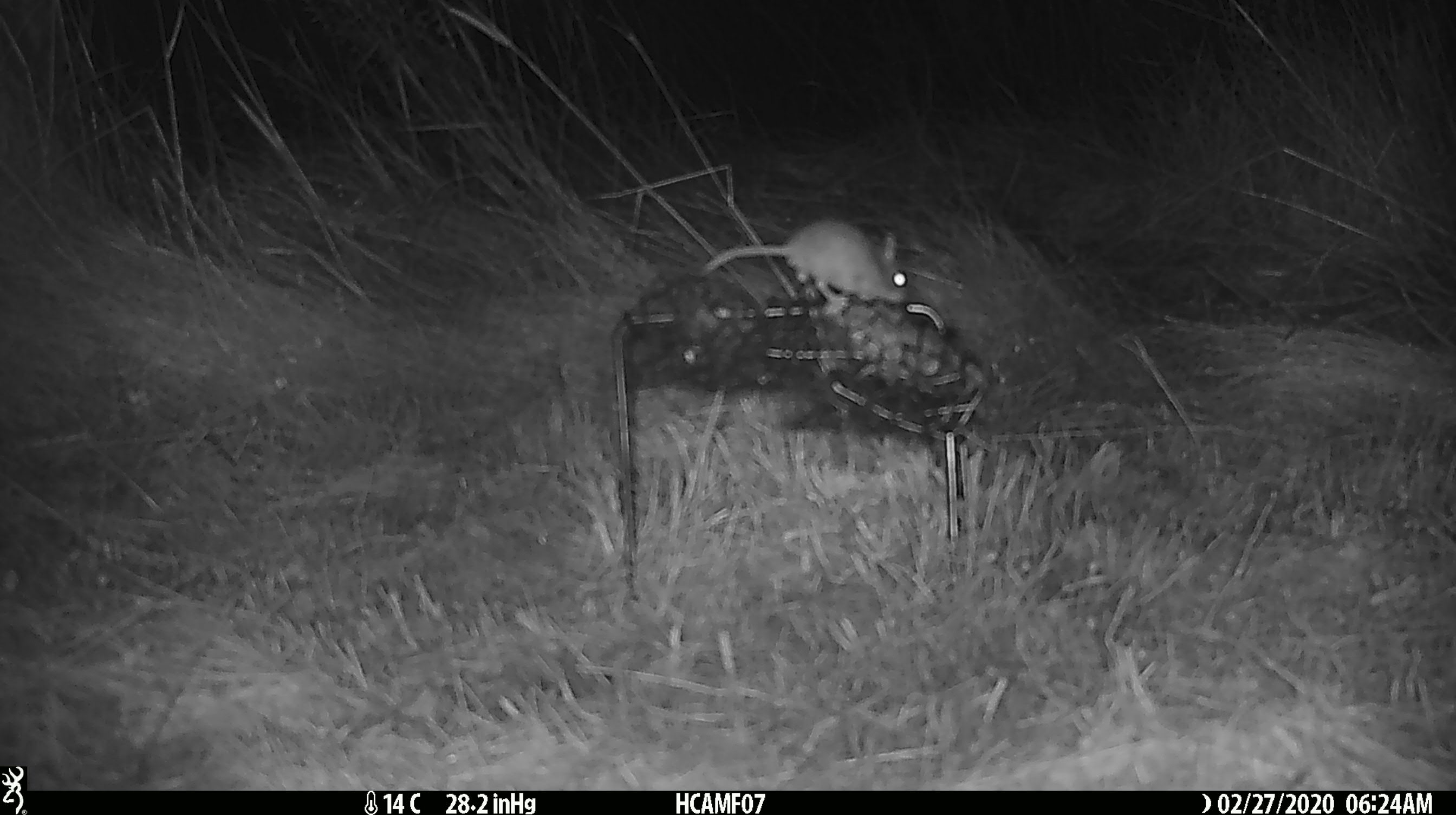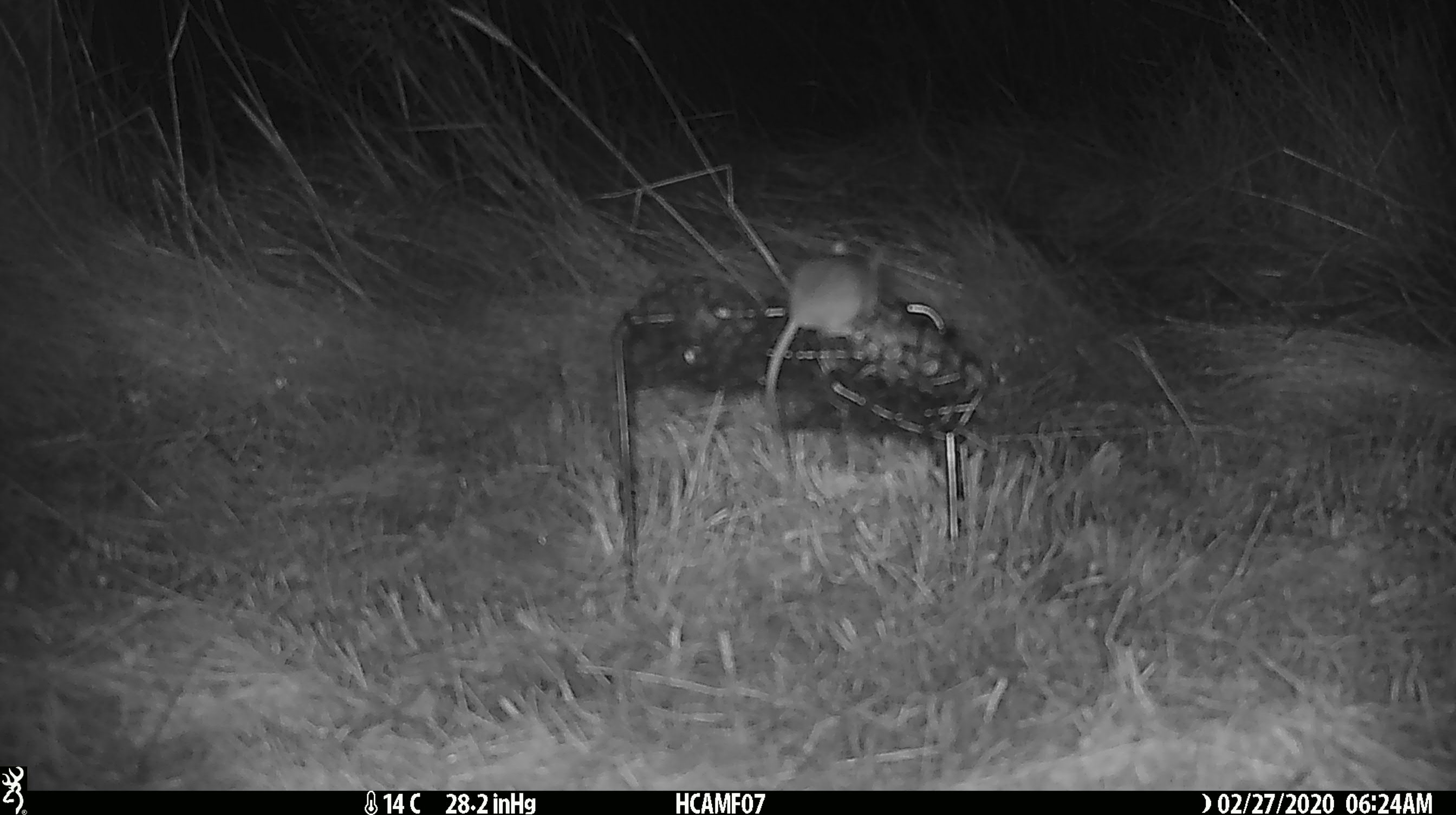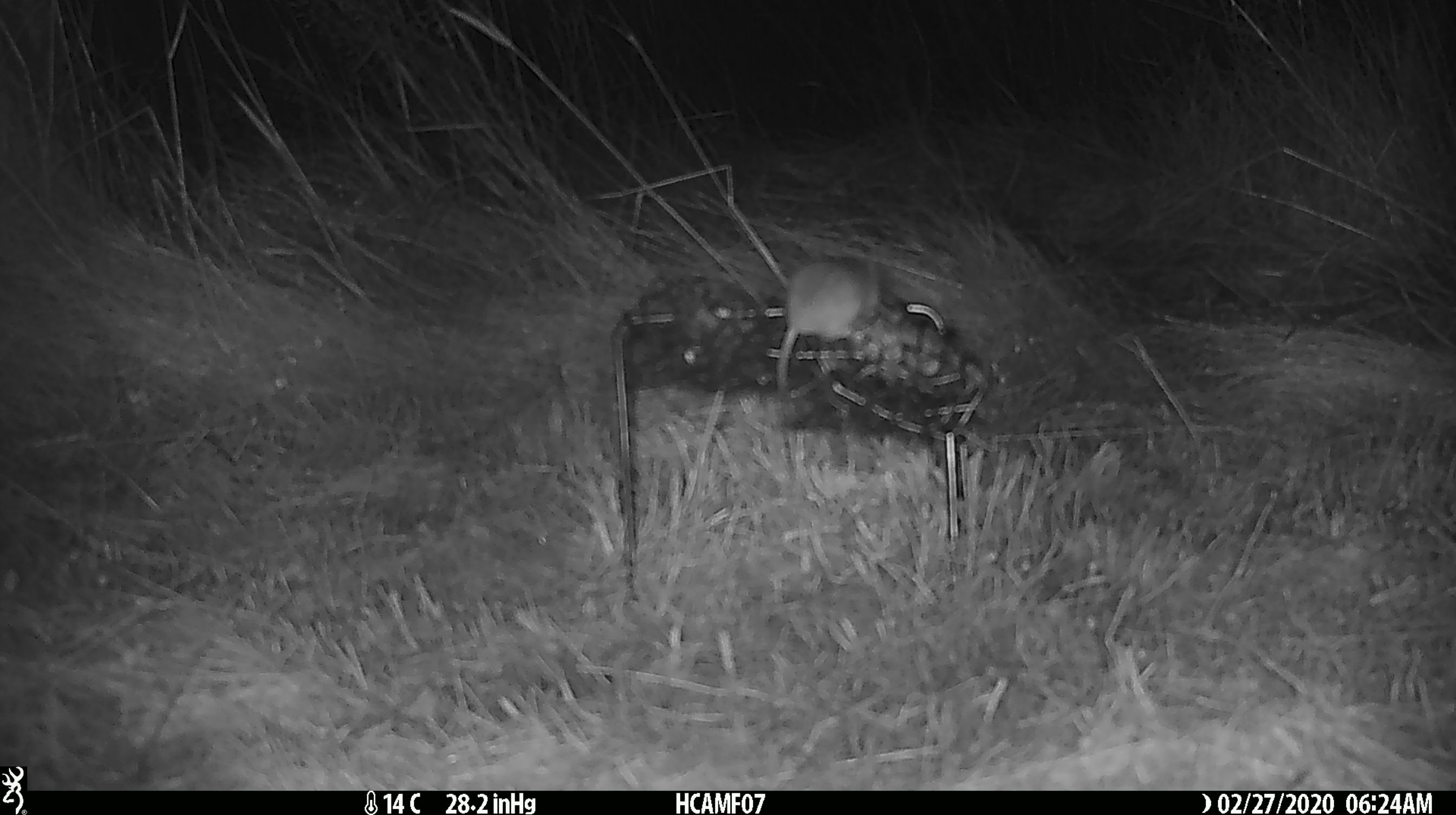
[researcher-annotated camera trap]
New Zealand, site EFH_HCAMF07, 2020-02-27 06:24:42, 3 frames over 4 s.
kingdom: Animalia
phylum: Chordata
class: Mammalia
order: Rodentia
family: Muridae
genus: Mus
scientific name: Mus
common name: mouse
Mouse (Mus).